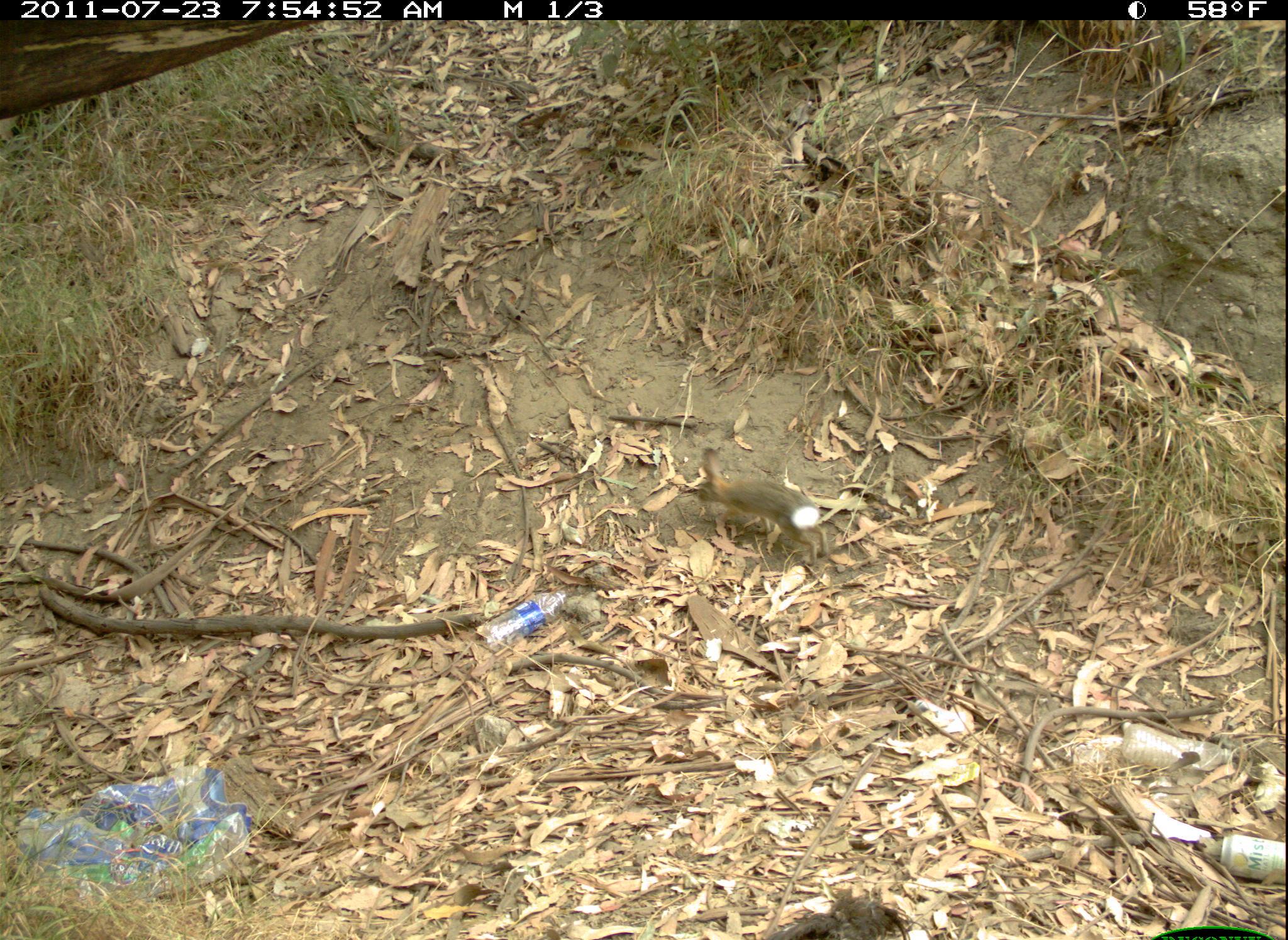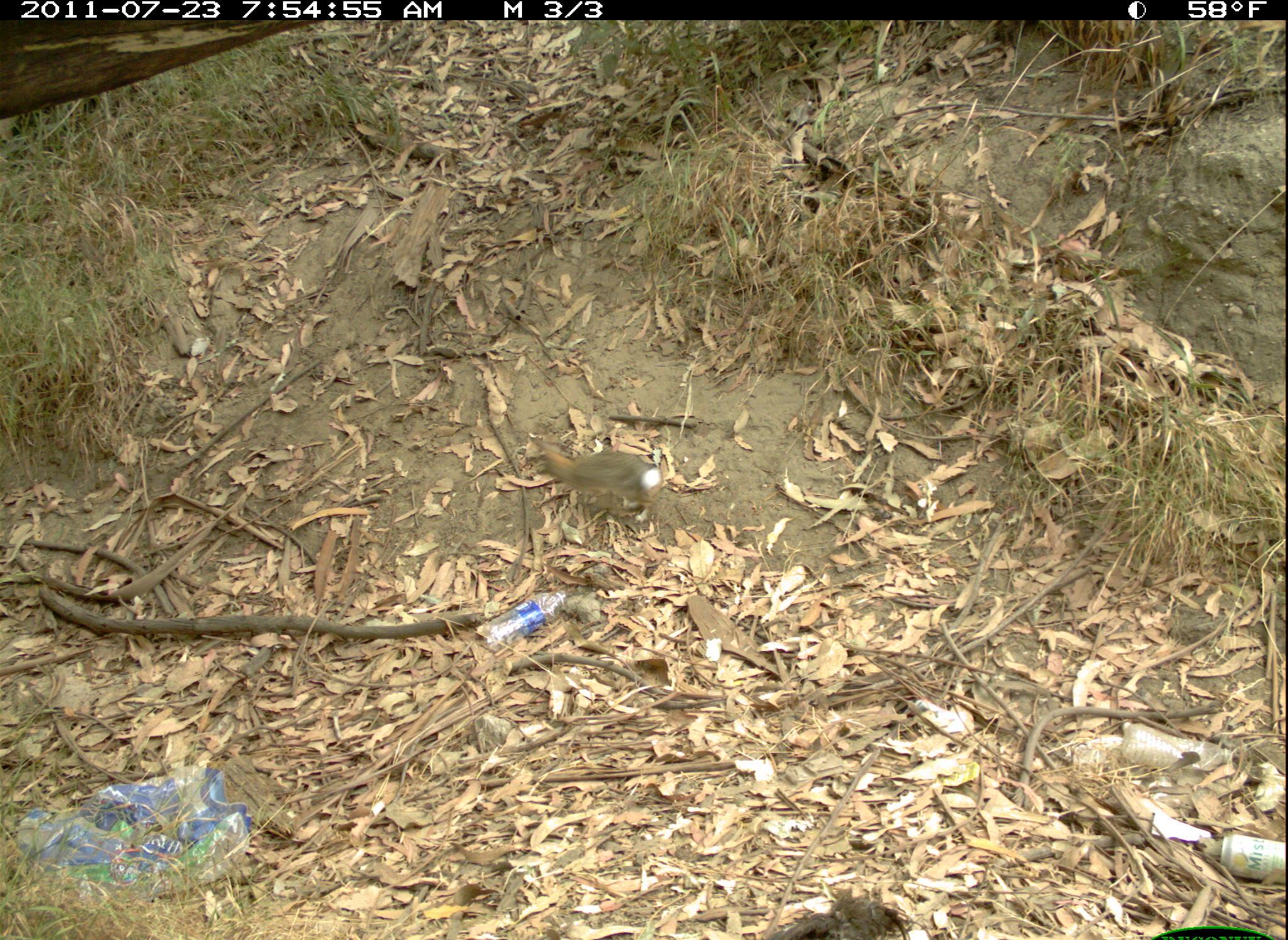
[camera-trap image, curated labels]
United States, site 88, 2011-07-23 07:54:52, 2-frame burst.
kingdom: Animalia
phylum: Chordata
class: Mammalia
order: Lagomorpha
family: Leporidae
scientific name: Leporidae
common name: rabbits and hares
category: rabbit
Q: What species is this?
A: Rabbit (rabbits and hares) (Leporidae).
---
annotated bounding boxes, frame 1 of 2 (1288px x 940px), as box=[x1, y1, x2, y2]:
rabbit: box=[669, 442, 851, 588]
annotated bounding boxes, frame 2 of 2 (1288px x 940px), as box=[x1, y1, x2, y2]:
rabbit: box=[528, 427, 715, 548]